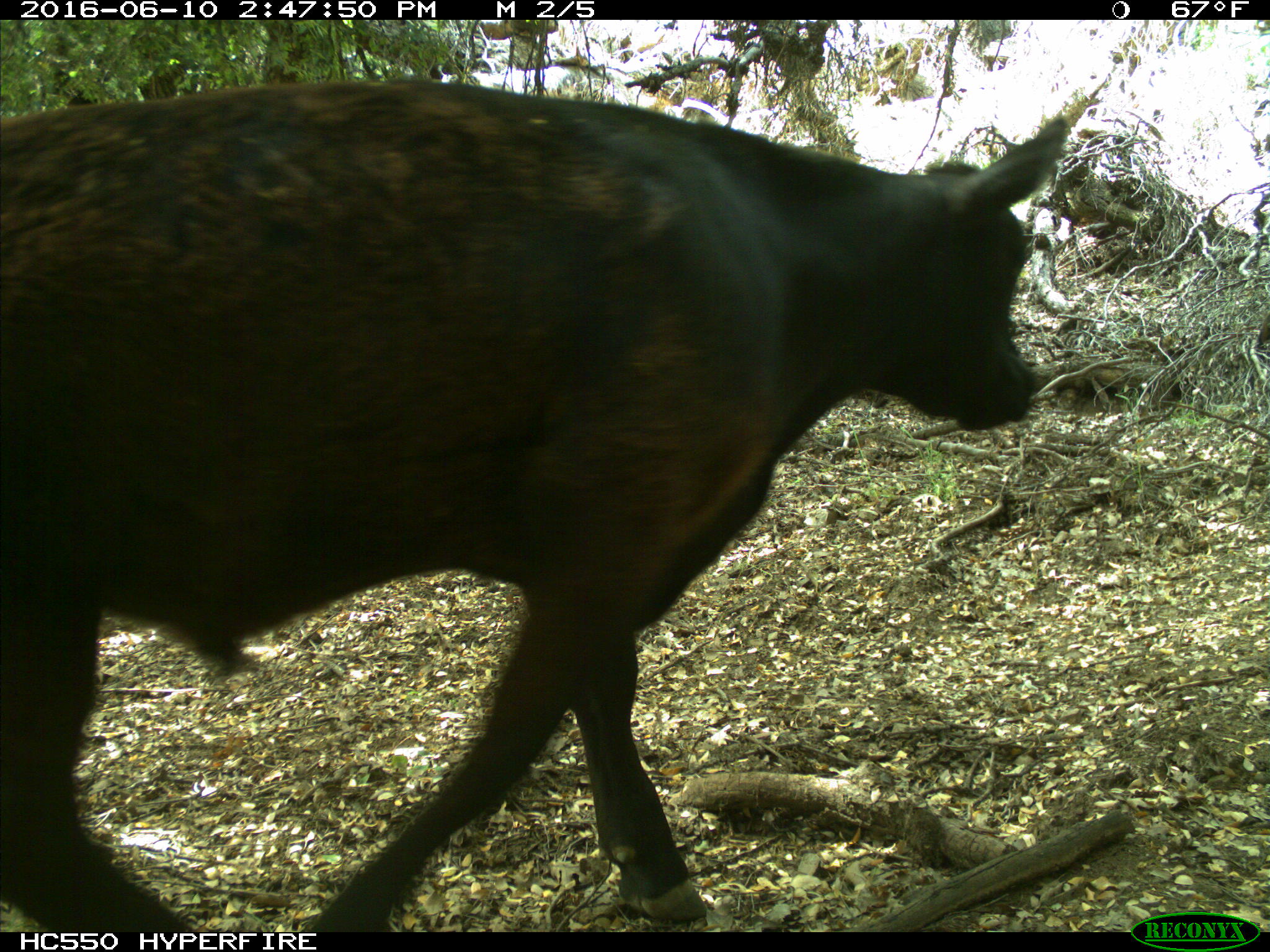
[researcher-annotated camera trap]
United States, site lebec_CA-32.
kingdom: Animalia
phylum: Chordata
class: Mammalia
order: Artiodactyla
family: Bovidae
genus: Bos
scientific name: Bos taurus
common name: domestic cow